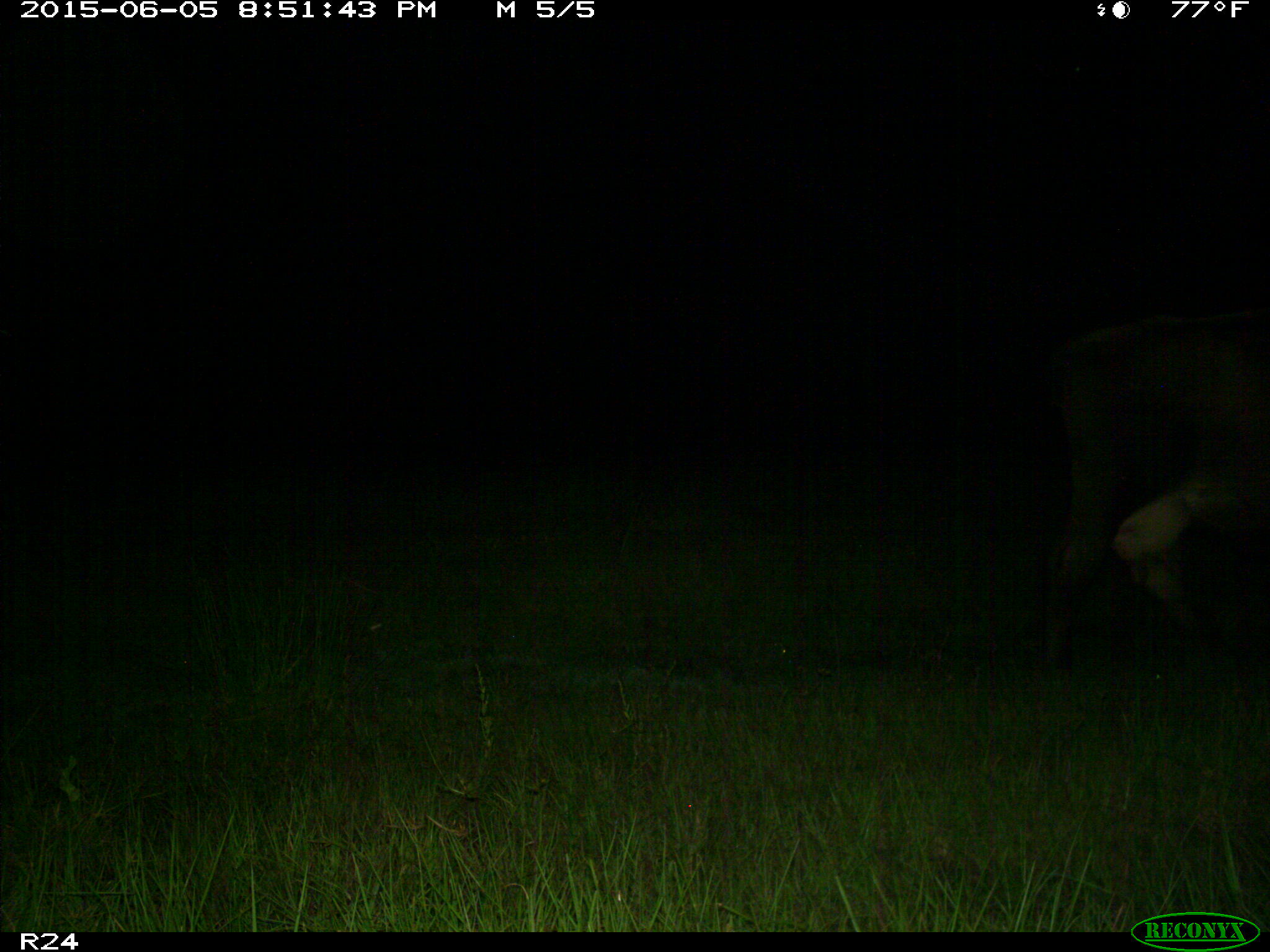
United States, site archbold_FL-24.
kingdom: Animalia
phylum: Chordata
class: Mammalia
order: Artiodactyla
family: Bovidae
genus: Bos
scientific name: Bos taurus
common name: domestic cow